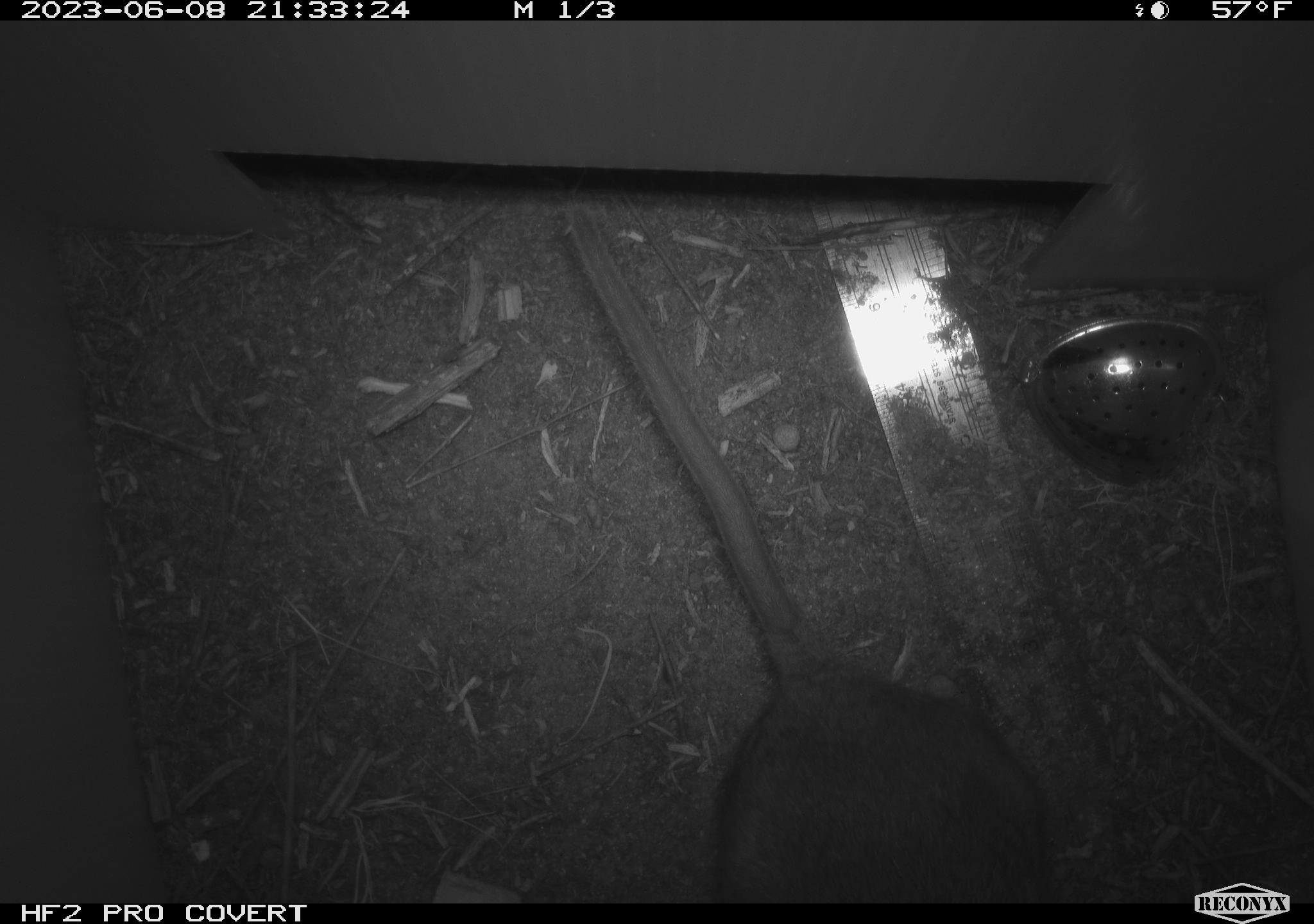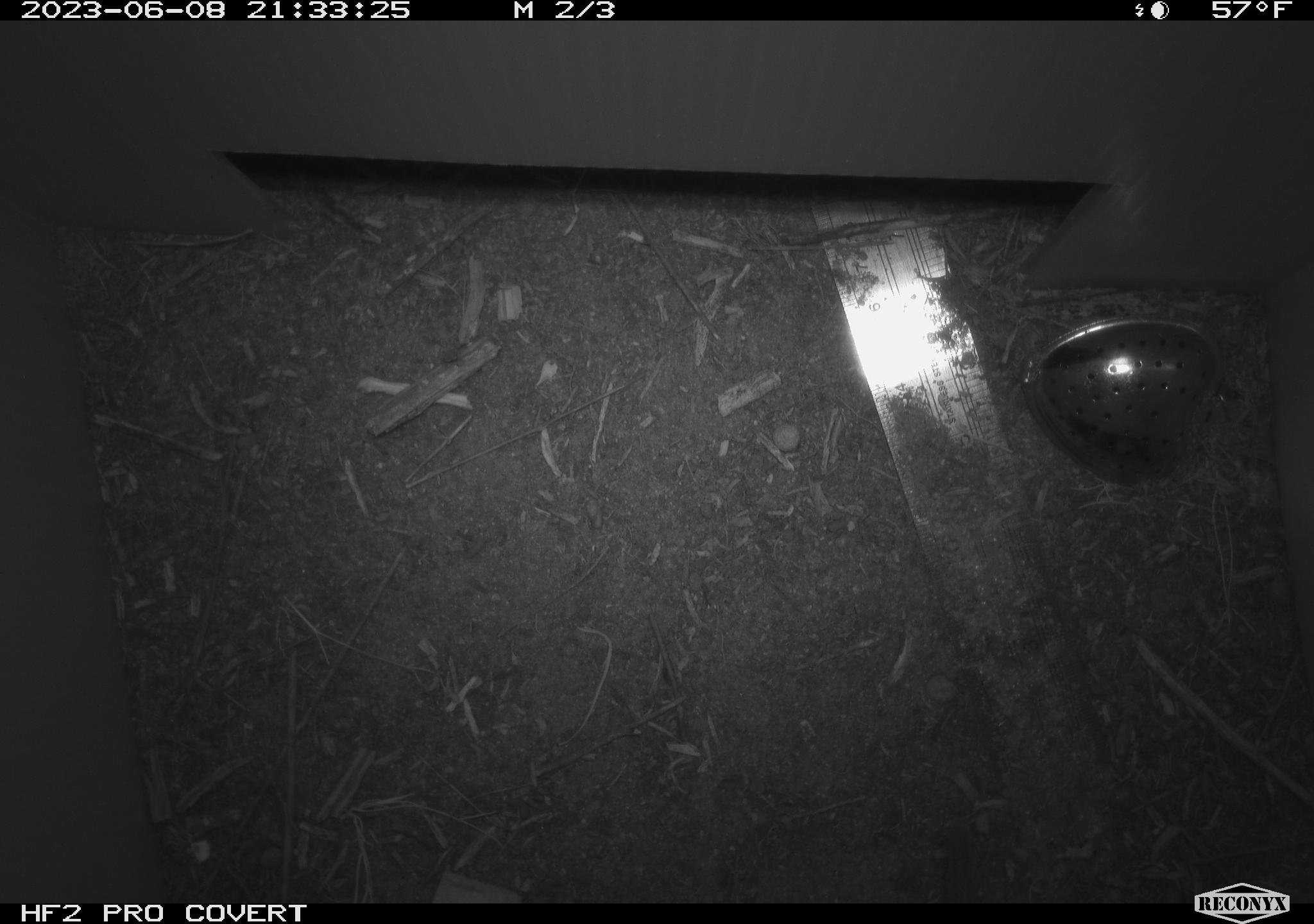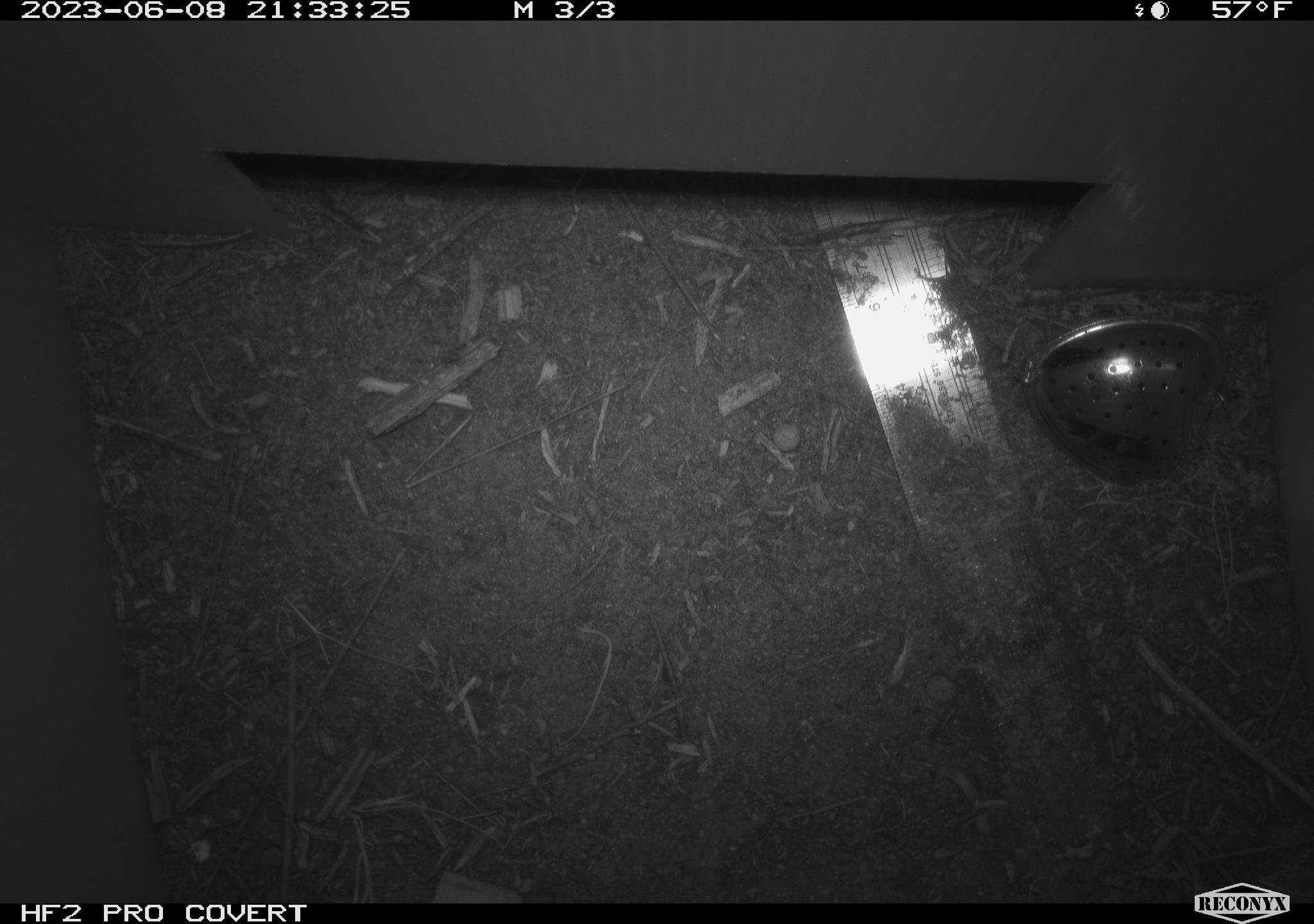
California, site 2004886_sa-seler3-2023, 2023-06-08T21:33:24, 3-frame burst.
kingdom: Animalia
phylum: Chordata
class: Mammalia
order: Rodentia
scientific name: Rodentia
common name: woodrat or rat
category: woodrat or rat species